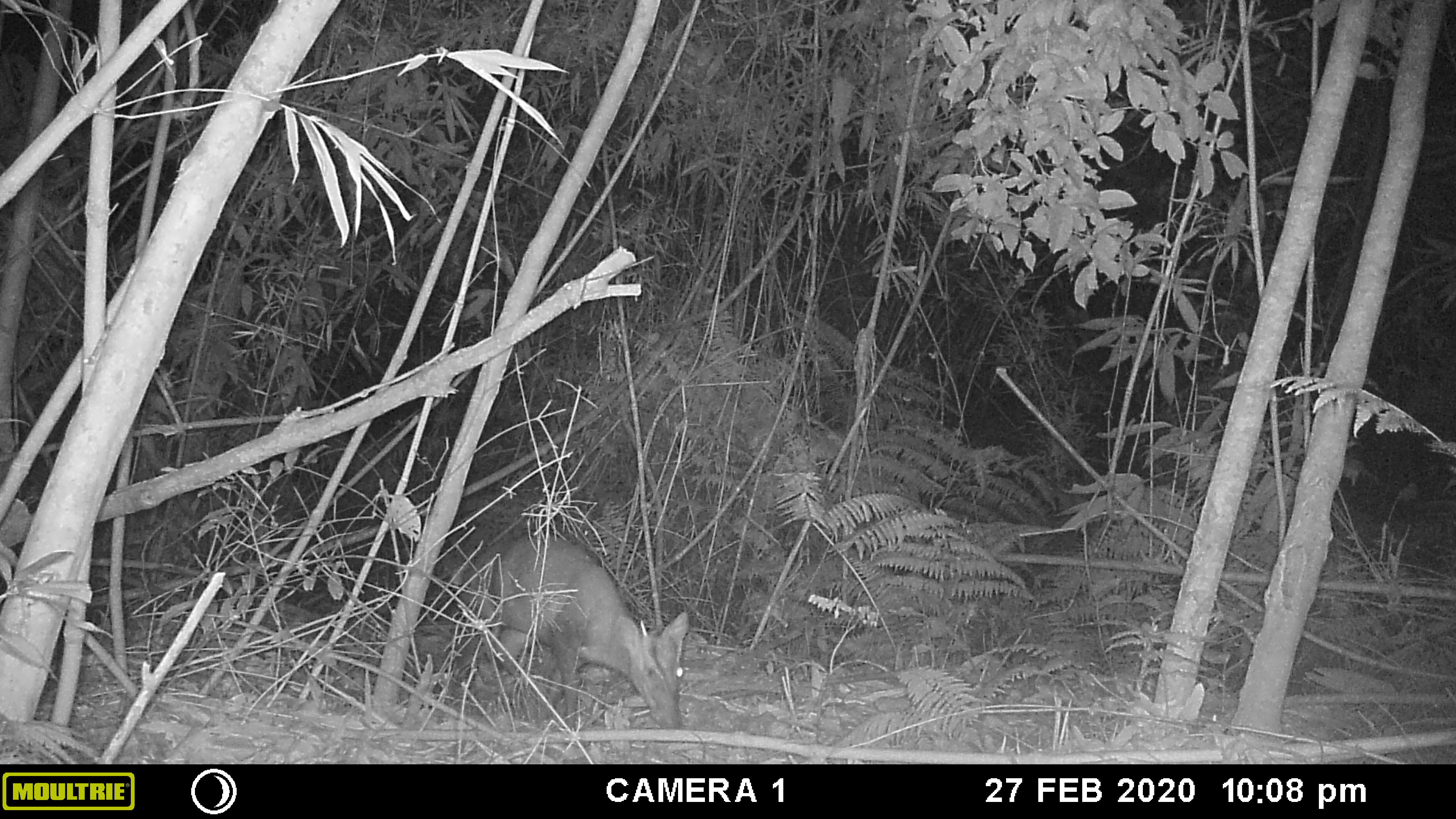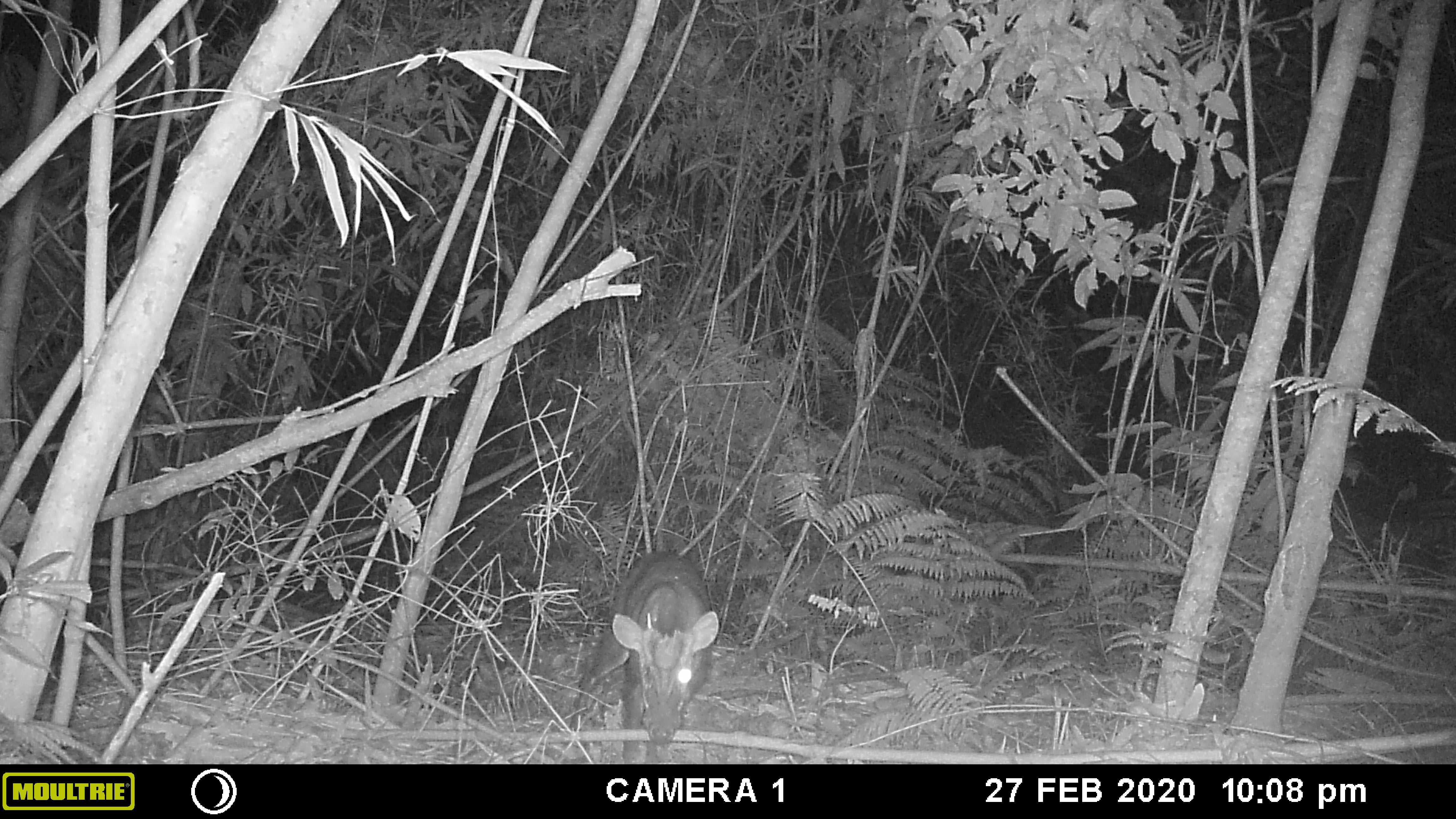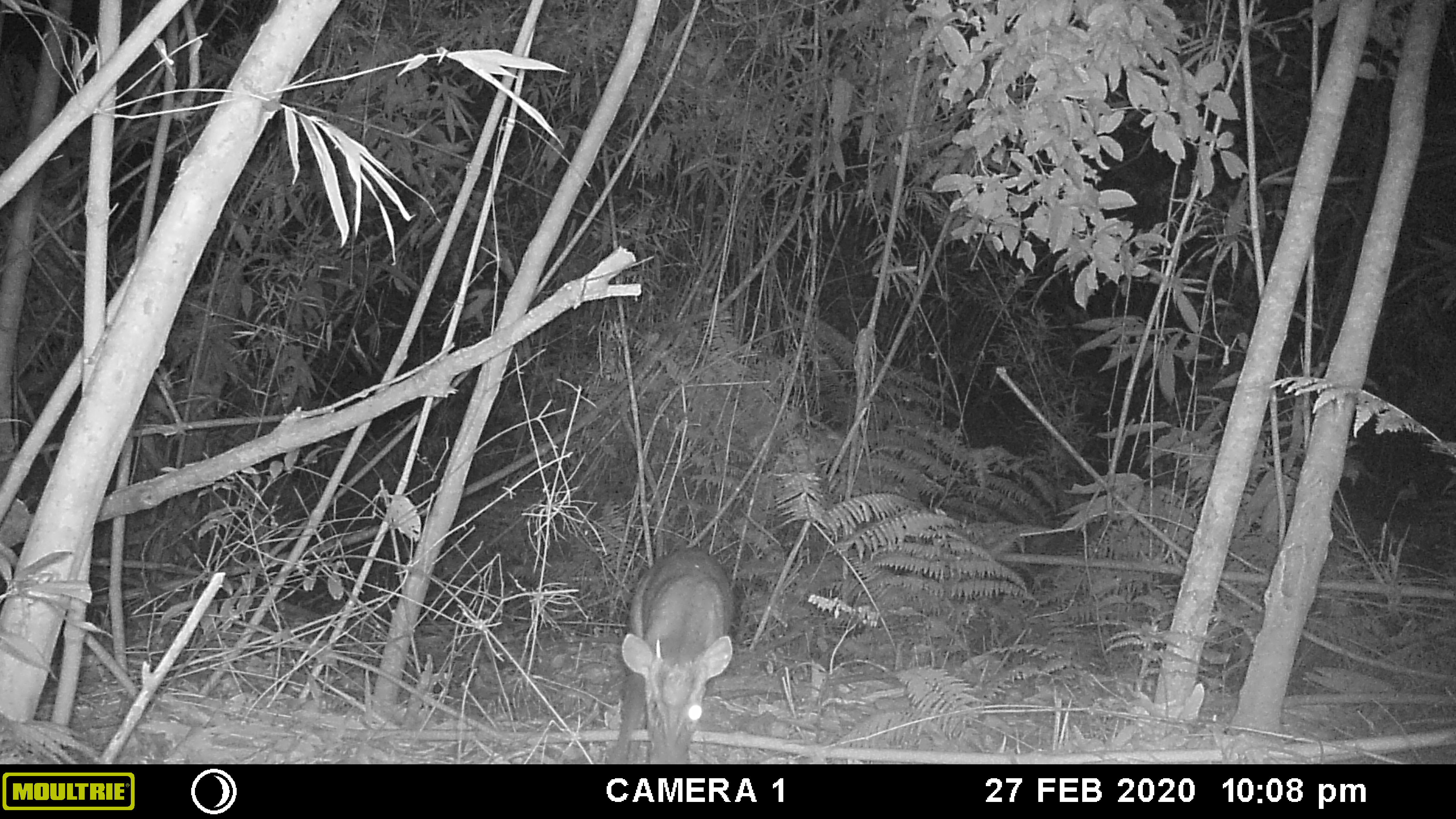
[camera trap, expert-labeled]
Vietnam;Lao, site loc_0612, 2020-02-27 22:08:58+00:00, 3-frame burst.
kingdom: Animalia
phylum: Chordata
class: Mammalia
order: Artiodactyla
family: Cervidae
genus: Muntiacus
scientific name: Muntiacus rooseveltorum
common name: roosevelt's muntjac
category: roosevelts muntjac group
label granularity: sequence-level